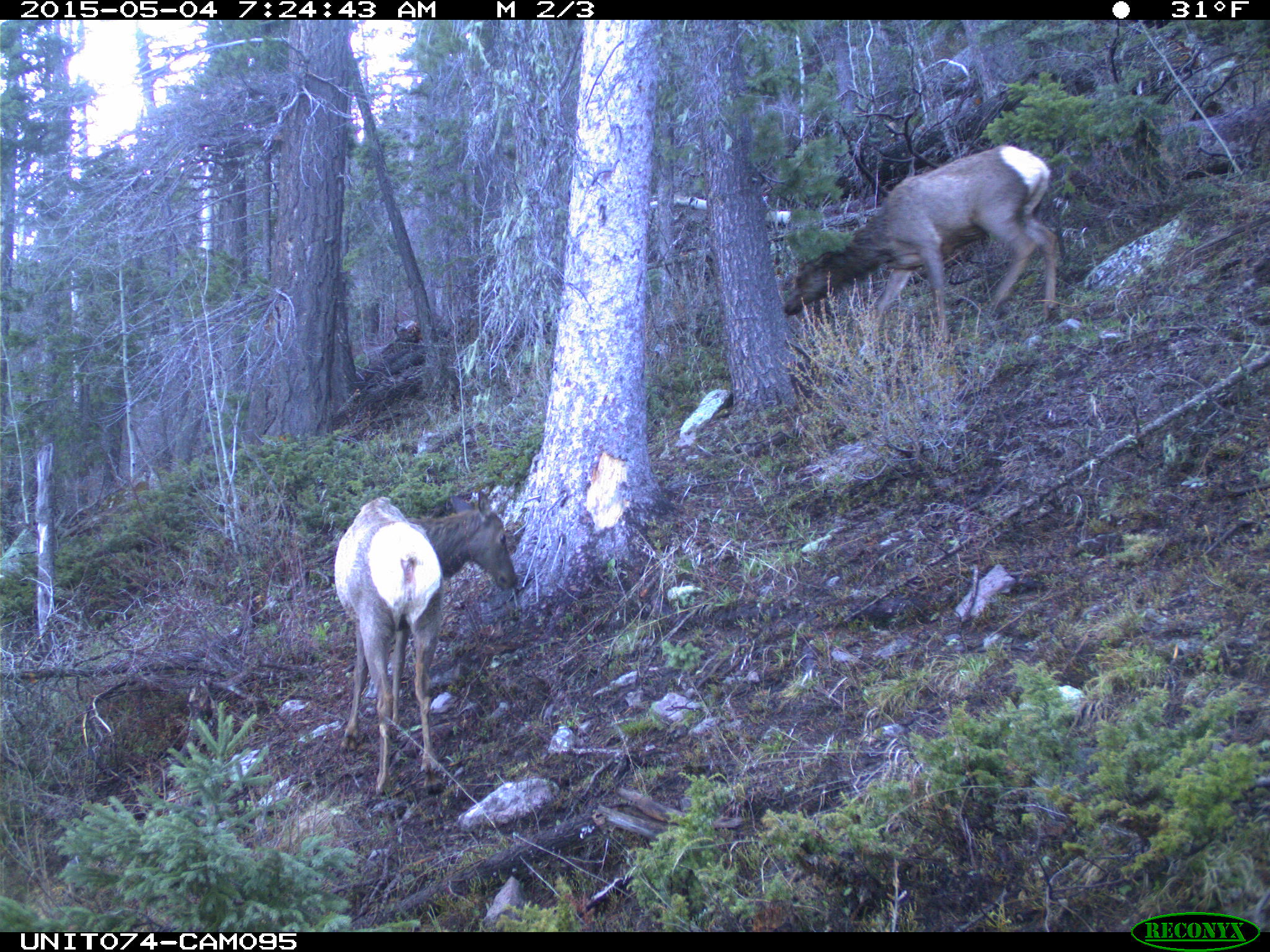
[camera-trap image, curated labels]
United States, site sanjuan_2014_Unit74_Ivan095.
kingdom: Animalia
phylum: Chordata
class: Mammalia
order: Artiodactyla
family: Cervidae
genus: Cervus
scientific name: Cervus elaphus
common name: red deer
Cervus elaphus (red deer).